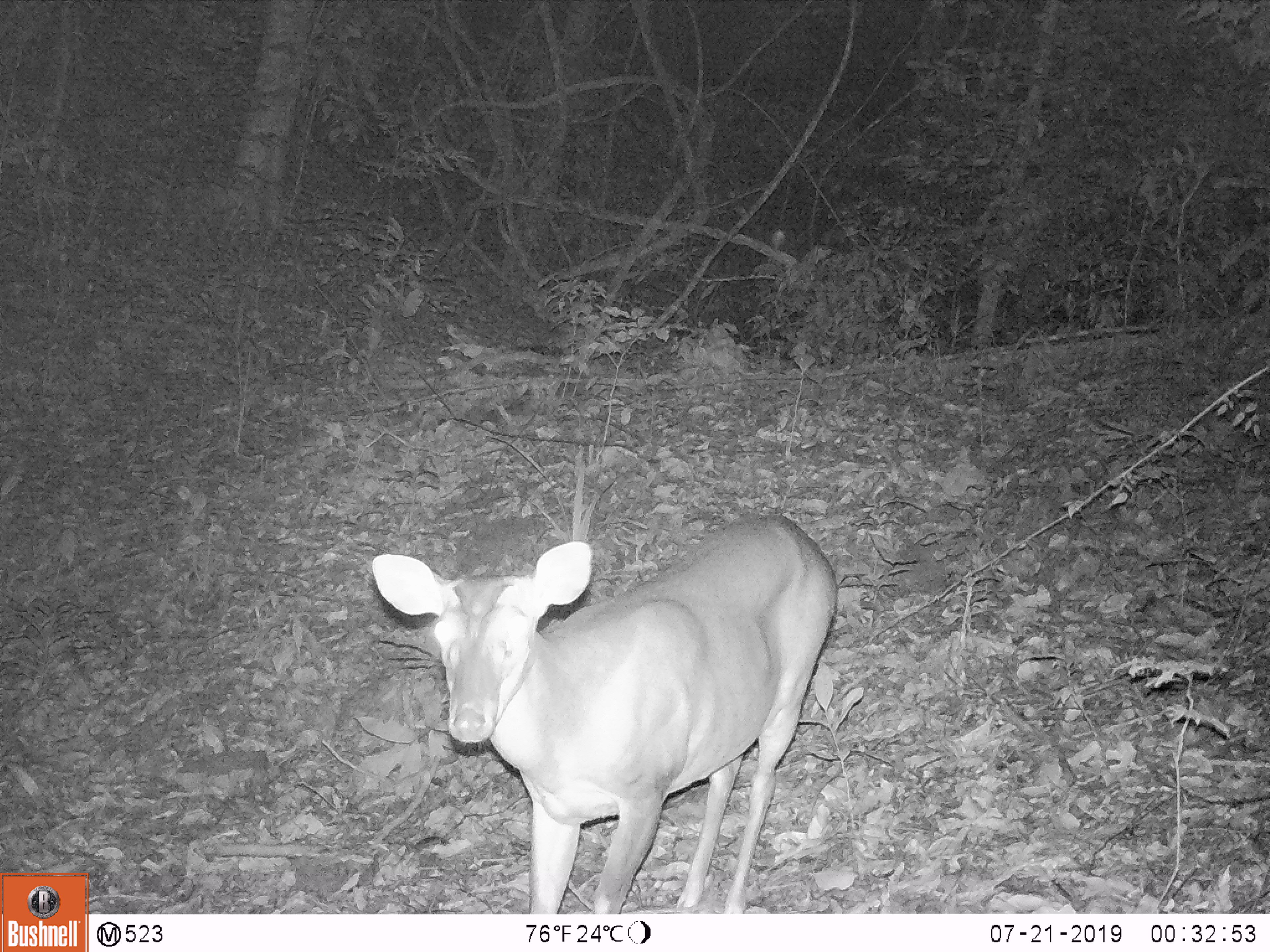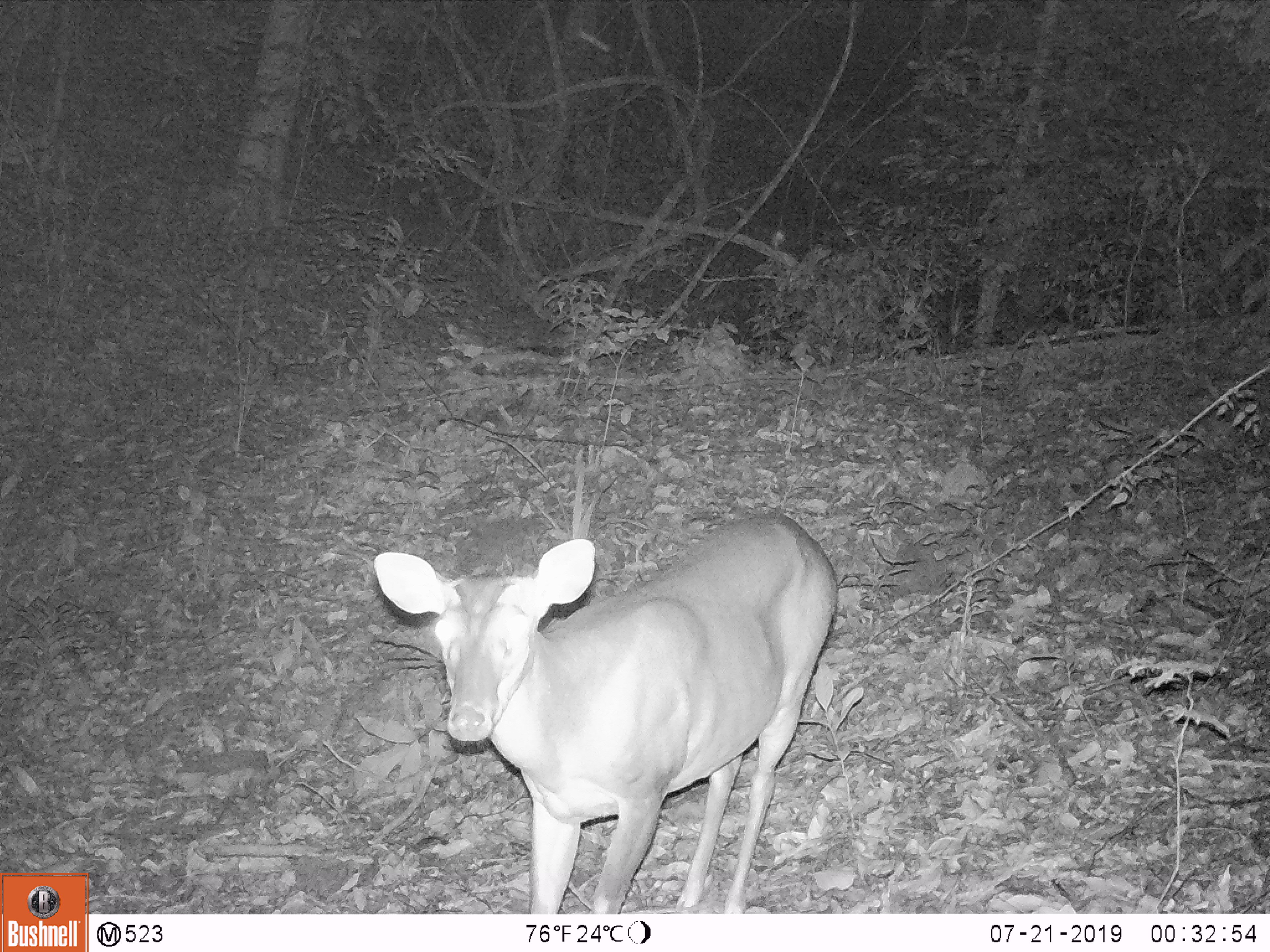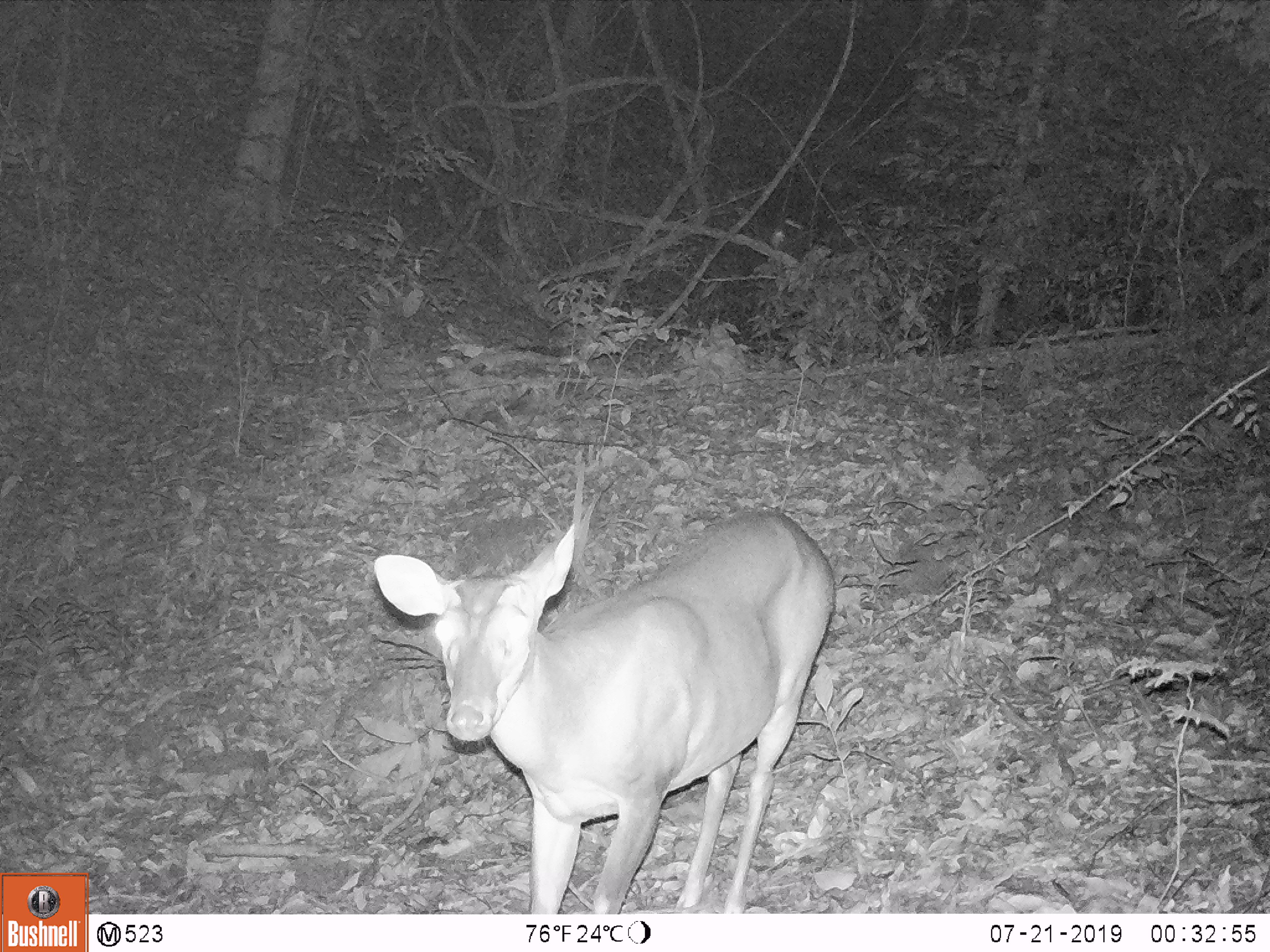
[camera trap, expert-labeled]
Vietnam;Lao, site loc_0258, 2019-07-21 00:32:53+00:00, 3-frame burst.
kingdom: Animalia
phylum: Chordata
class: Mammalia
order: Artiodactyla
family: Cervidae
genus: Muntiacus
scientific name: Muntiacus vuquangensis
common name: large-antlered muntjac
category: large antlered muntjac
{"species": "large antlered muntjac (large-antlered muntjac) (Muntiacus vuquangensis)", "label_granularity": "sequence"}